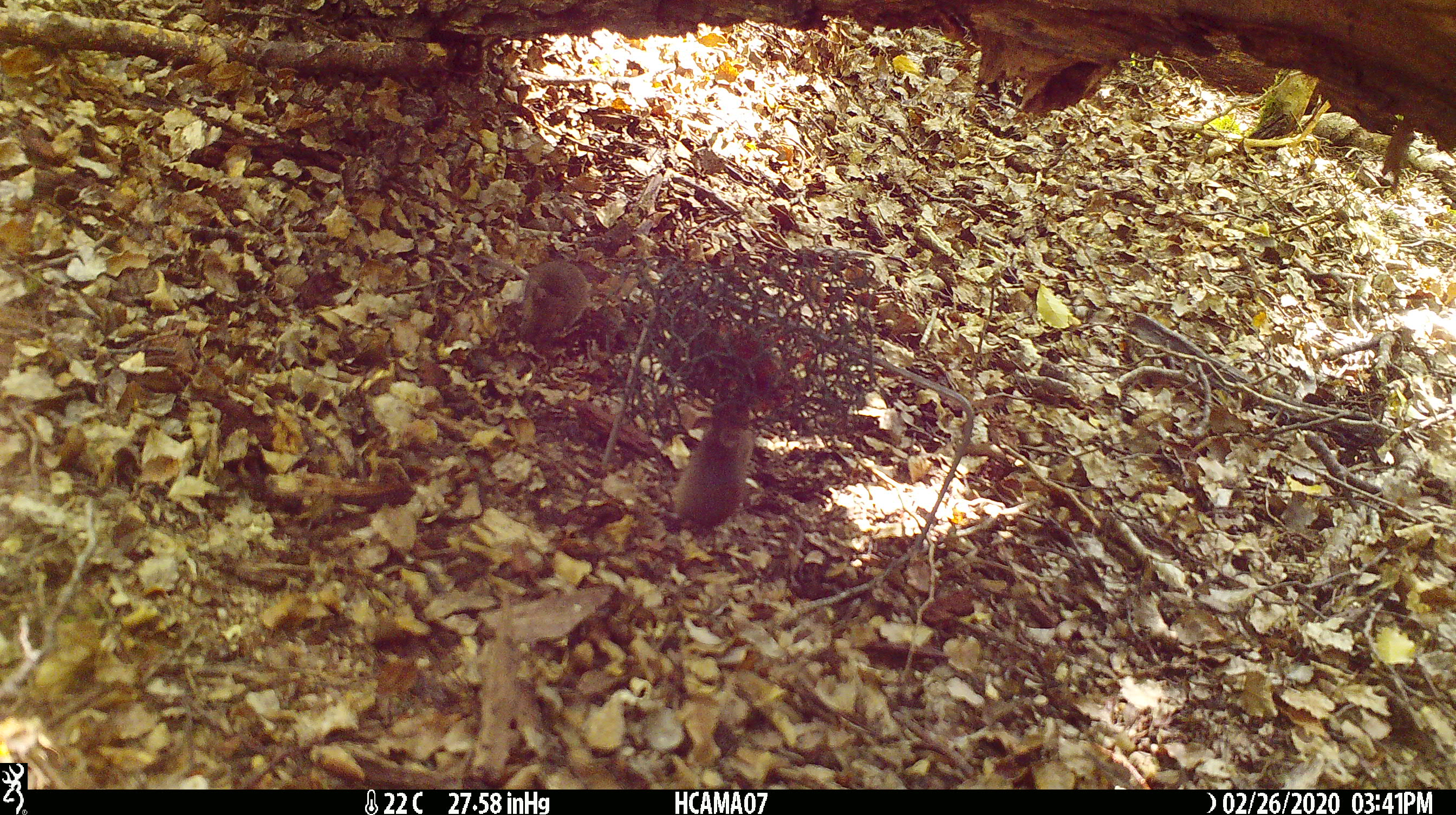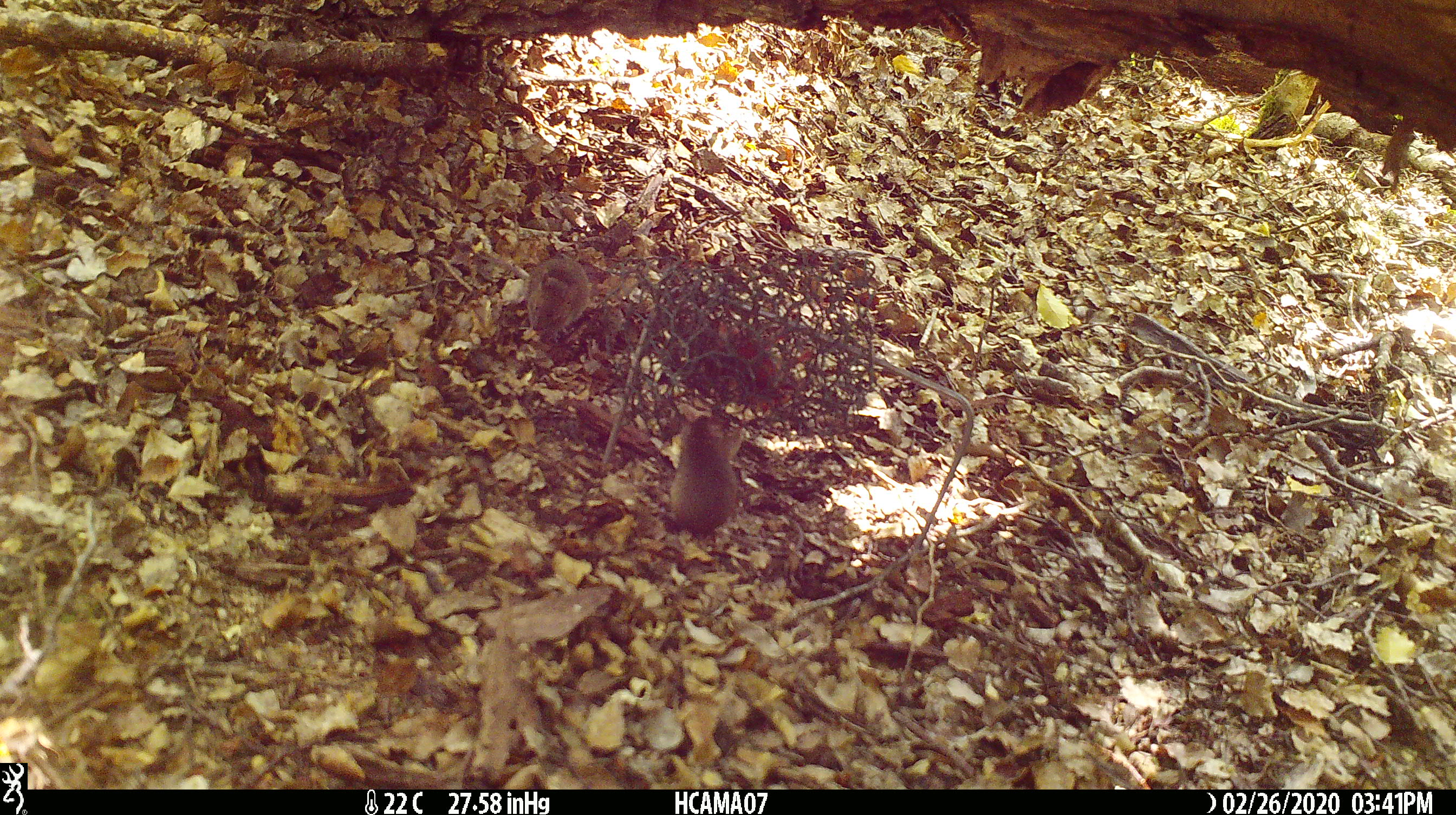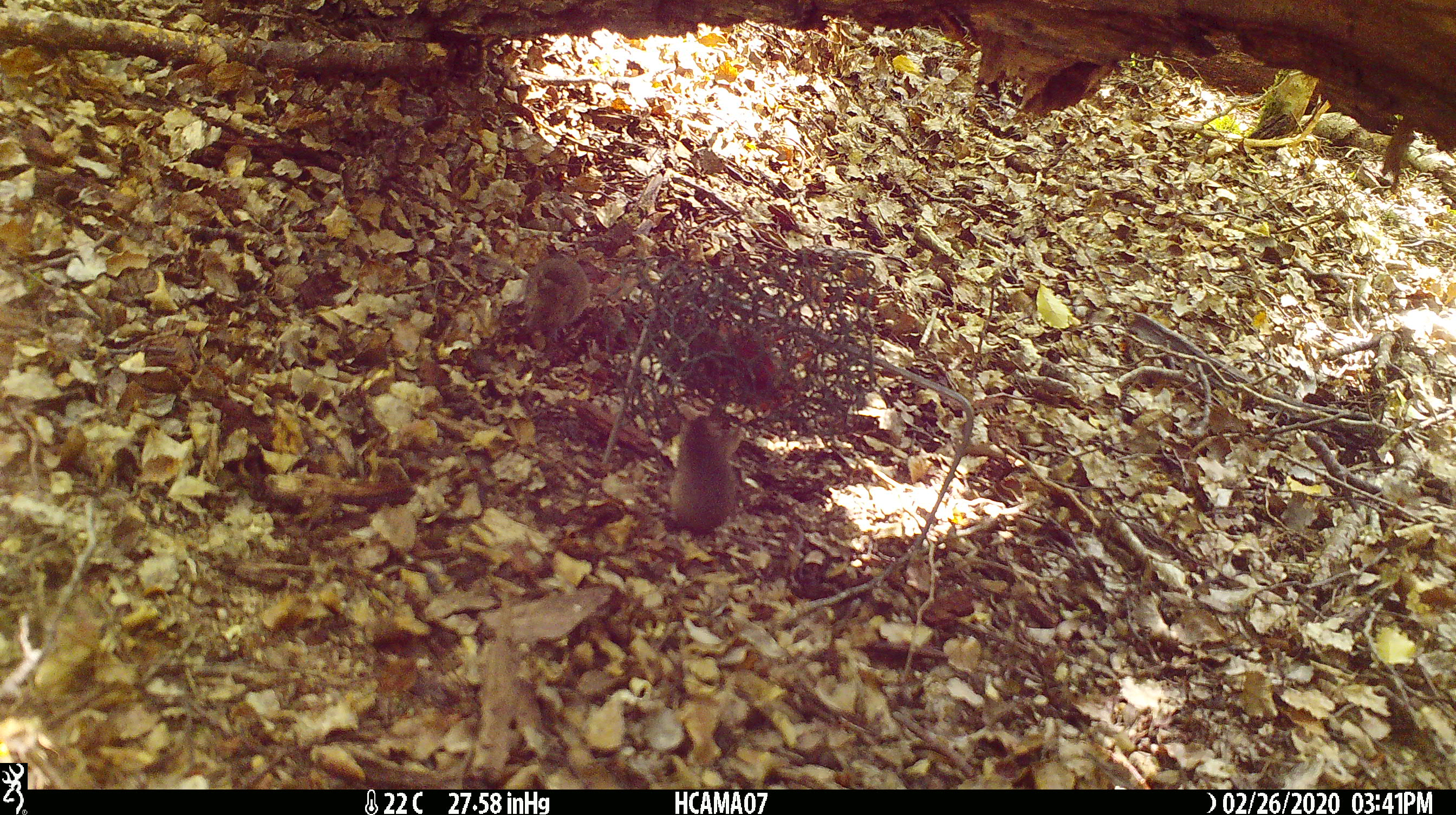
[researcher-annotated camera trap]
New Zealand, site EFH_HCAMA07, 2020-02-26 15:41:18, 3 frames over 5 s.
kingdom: Animalia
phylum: Chordata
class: Mammalia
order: Rodentia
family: Muridae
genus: Mus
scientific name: Mus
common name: mouse